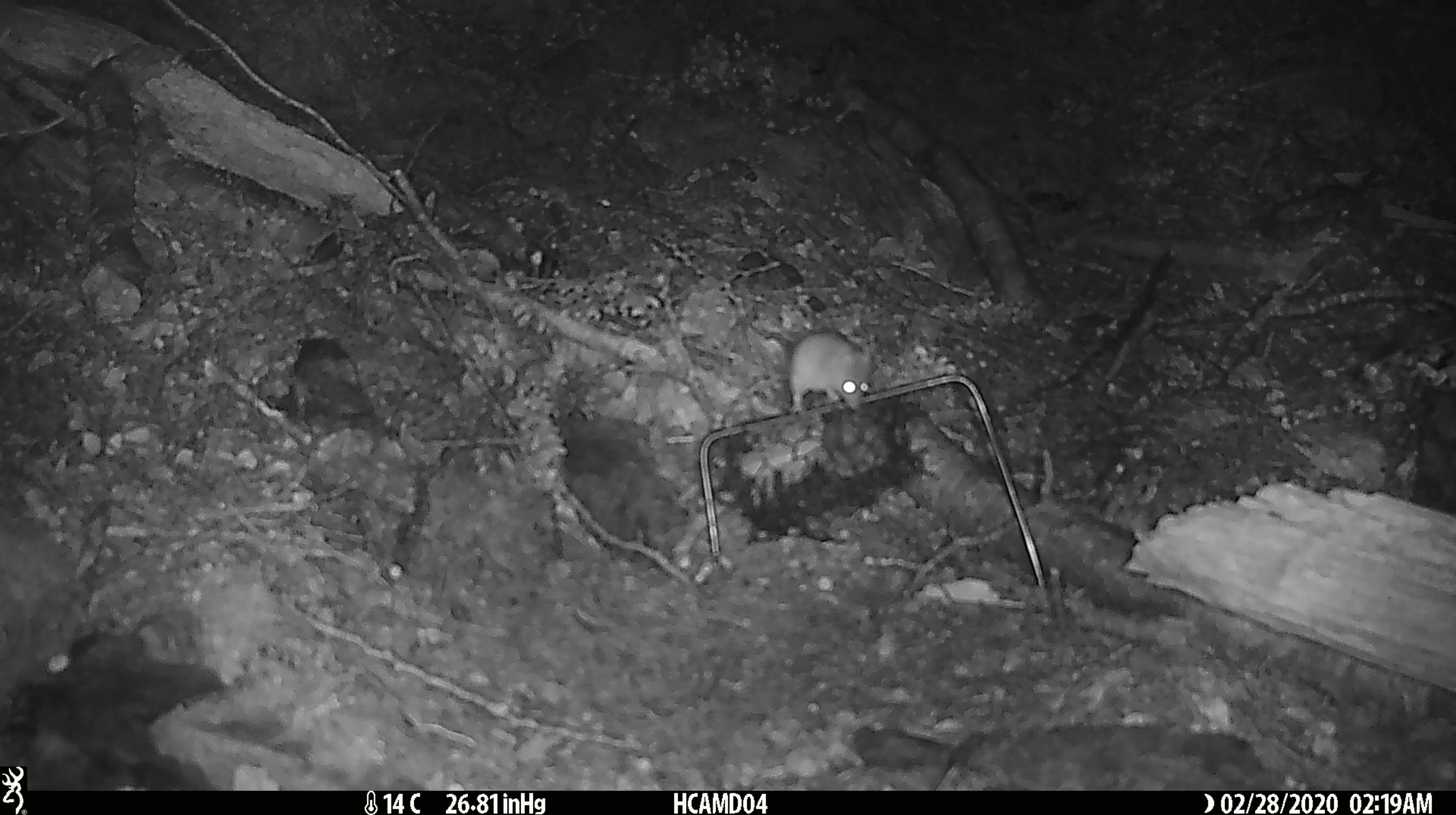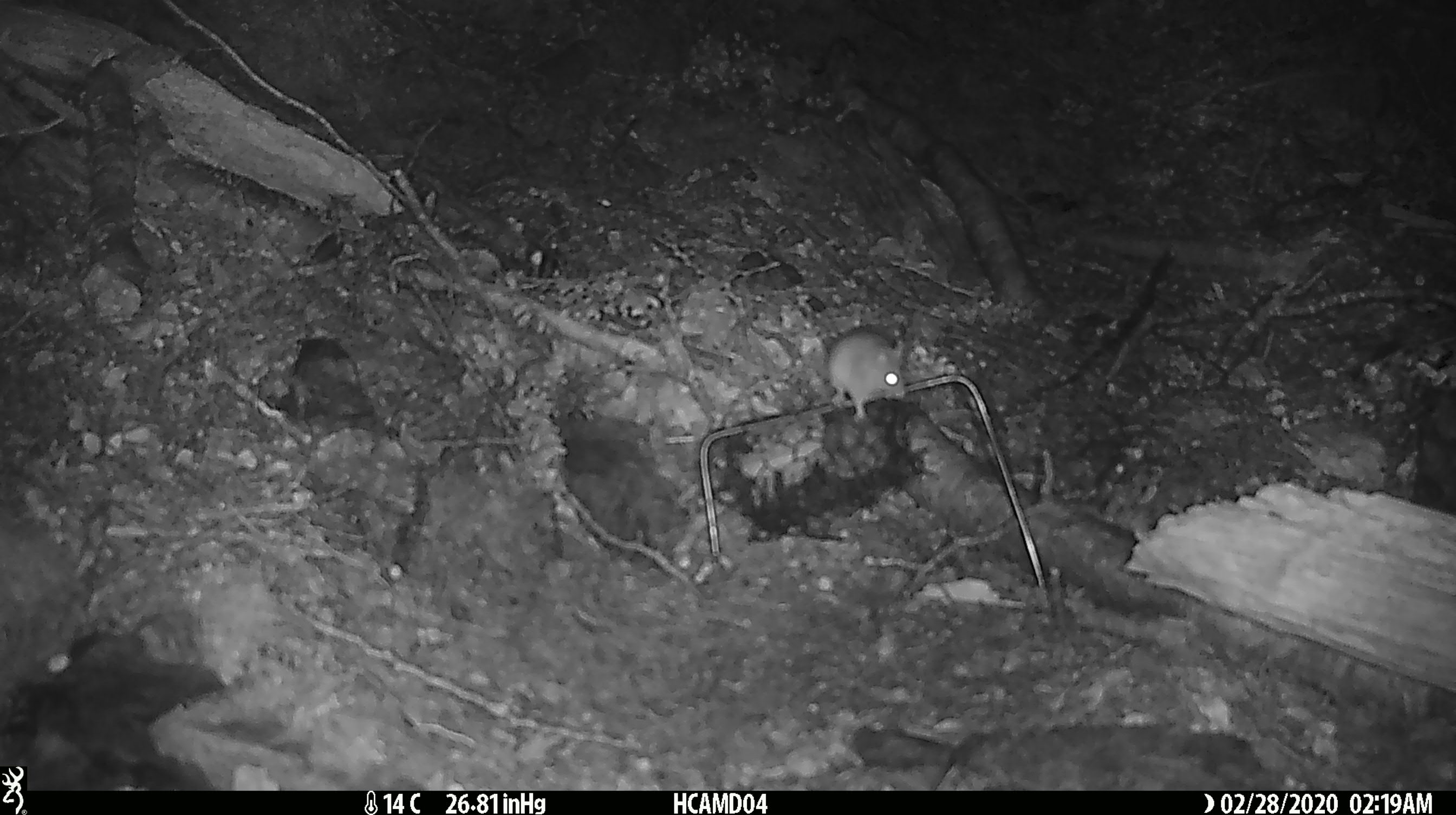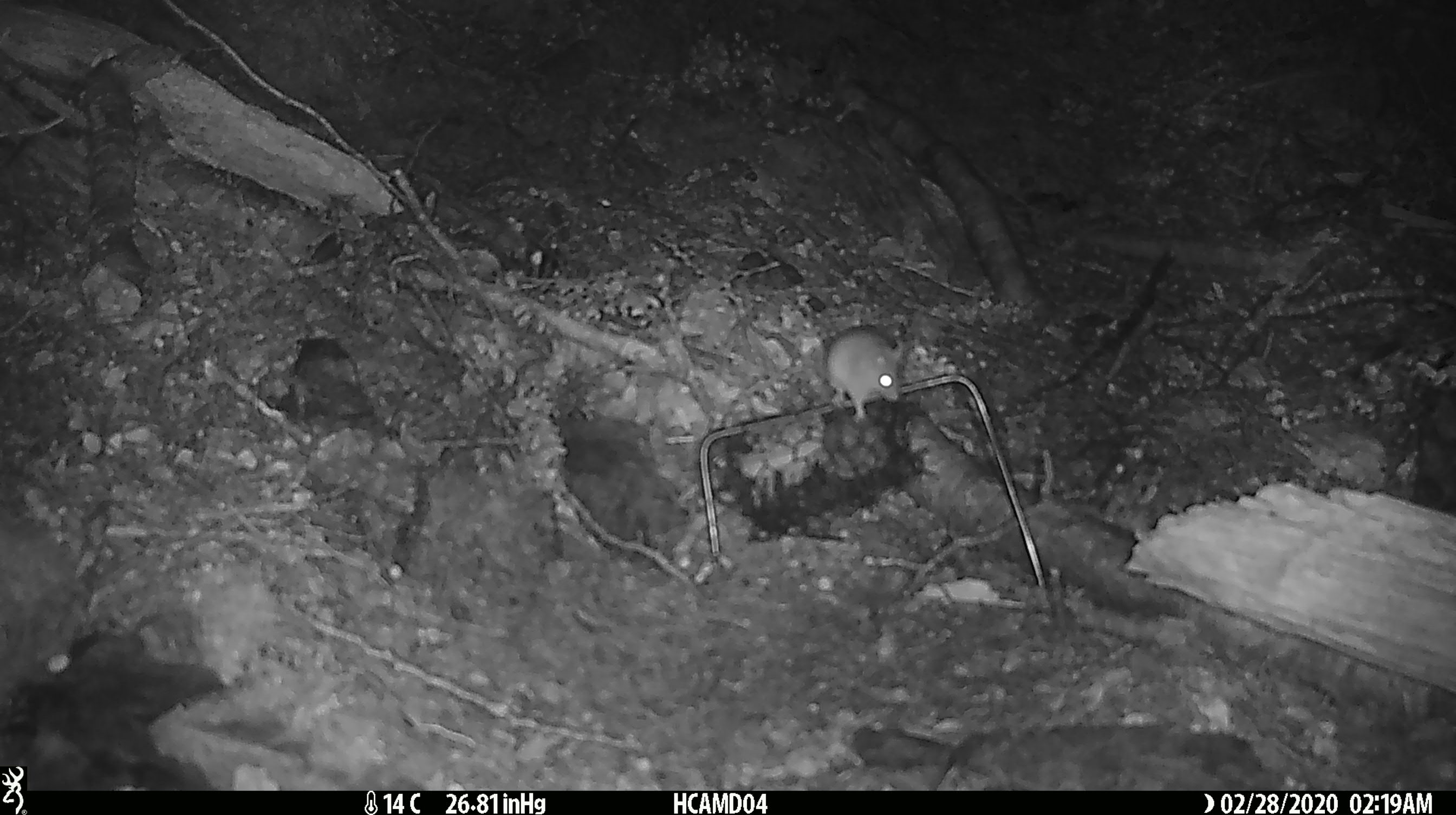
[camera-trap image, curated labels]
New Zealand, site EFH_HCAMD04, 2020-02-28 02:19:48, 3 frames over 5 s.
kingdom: Animalia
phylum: Chordata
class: Mammalia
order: Rodentia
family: Muridae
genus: Mus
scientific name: Mus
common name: mouse